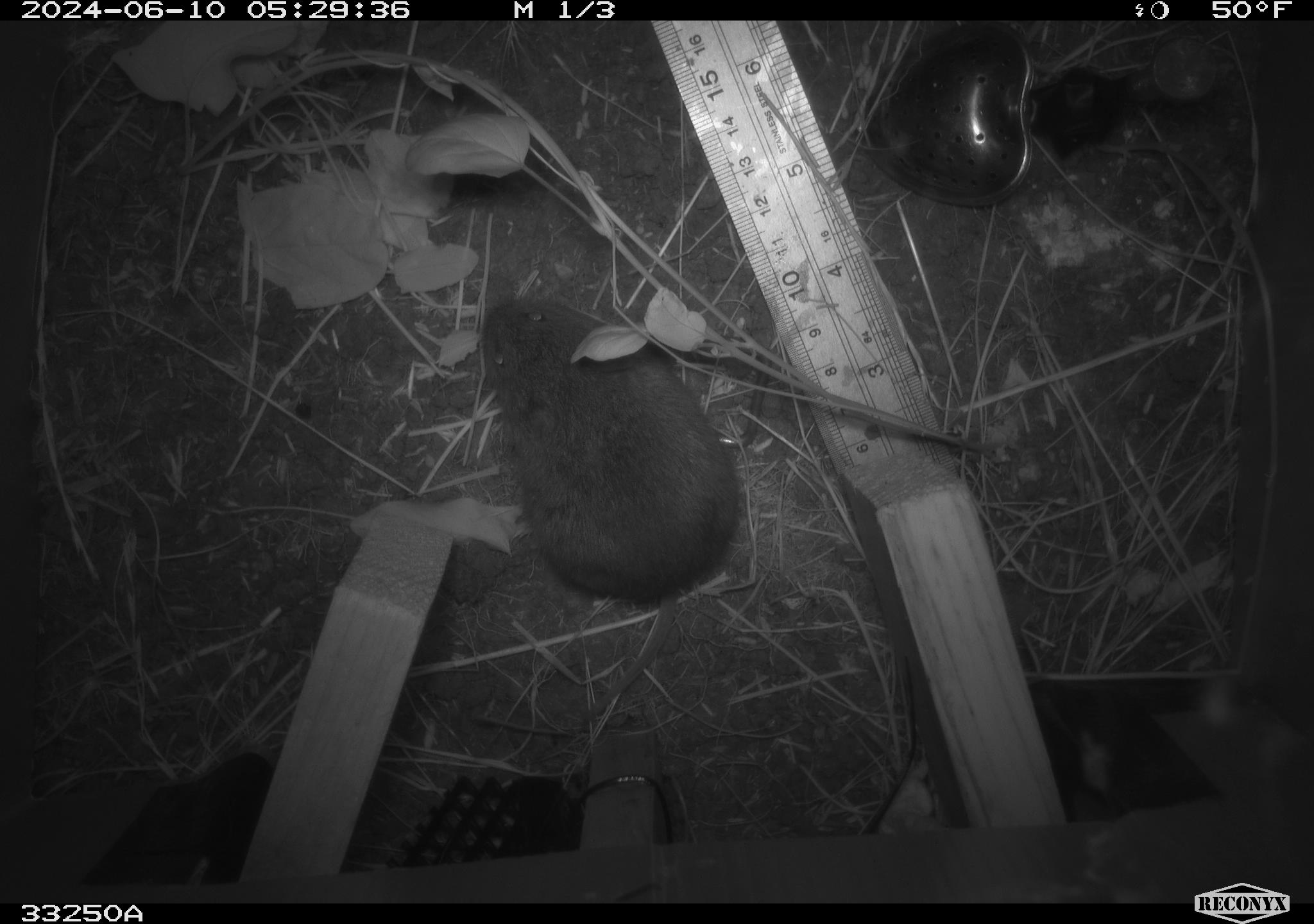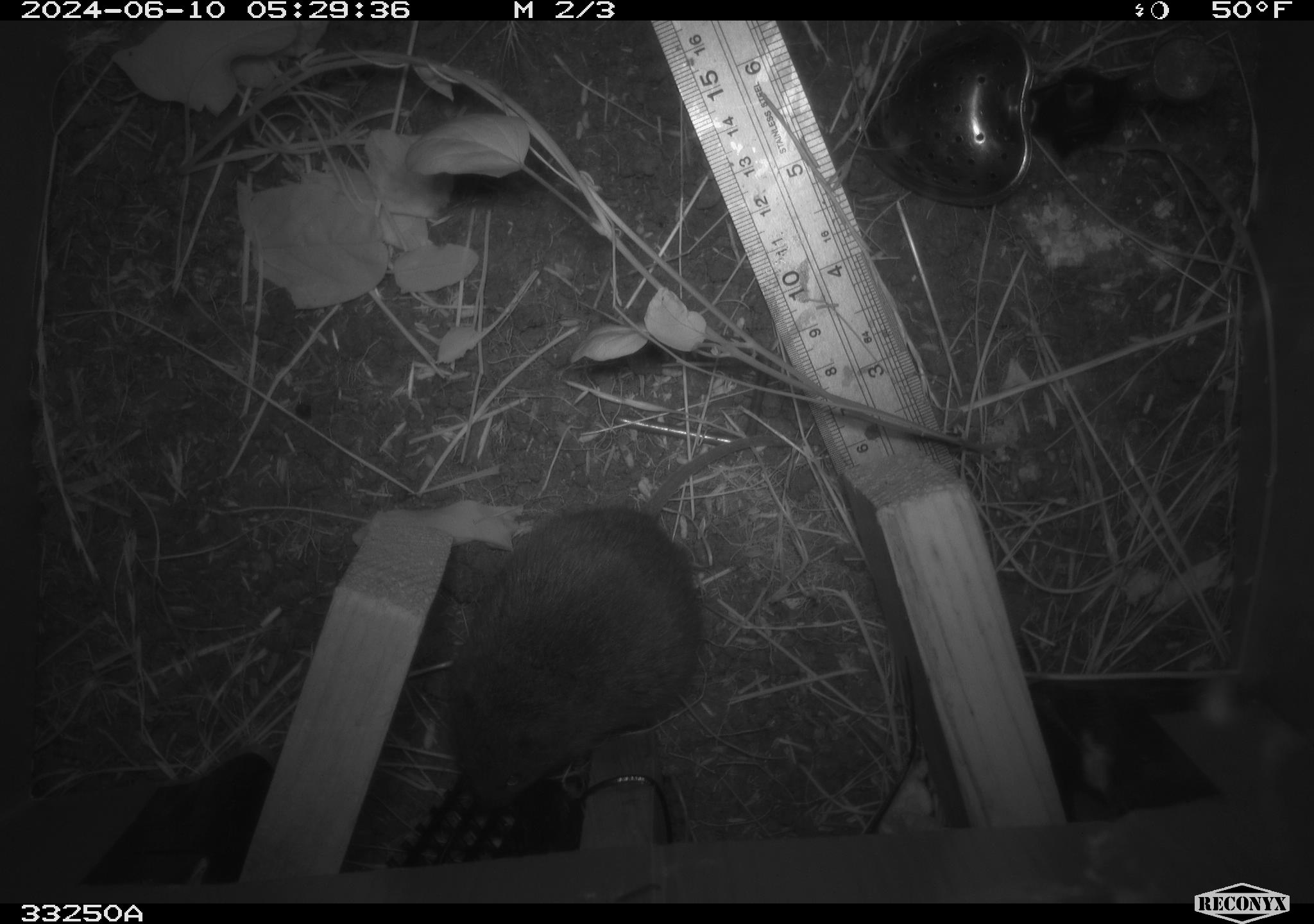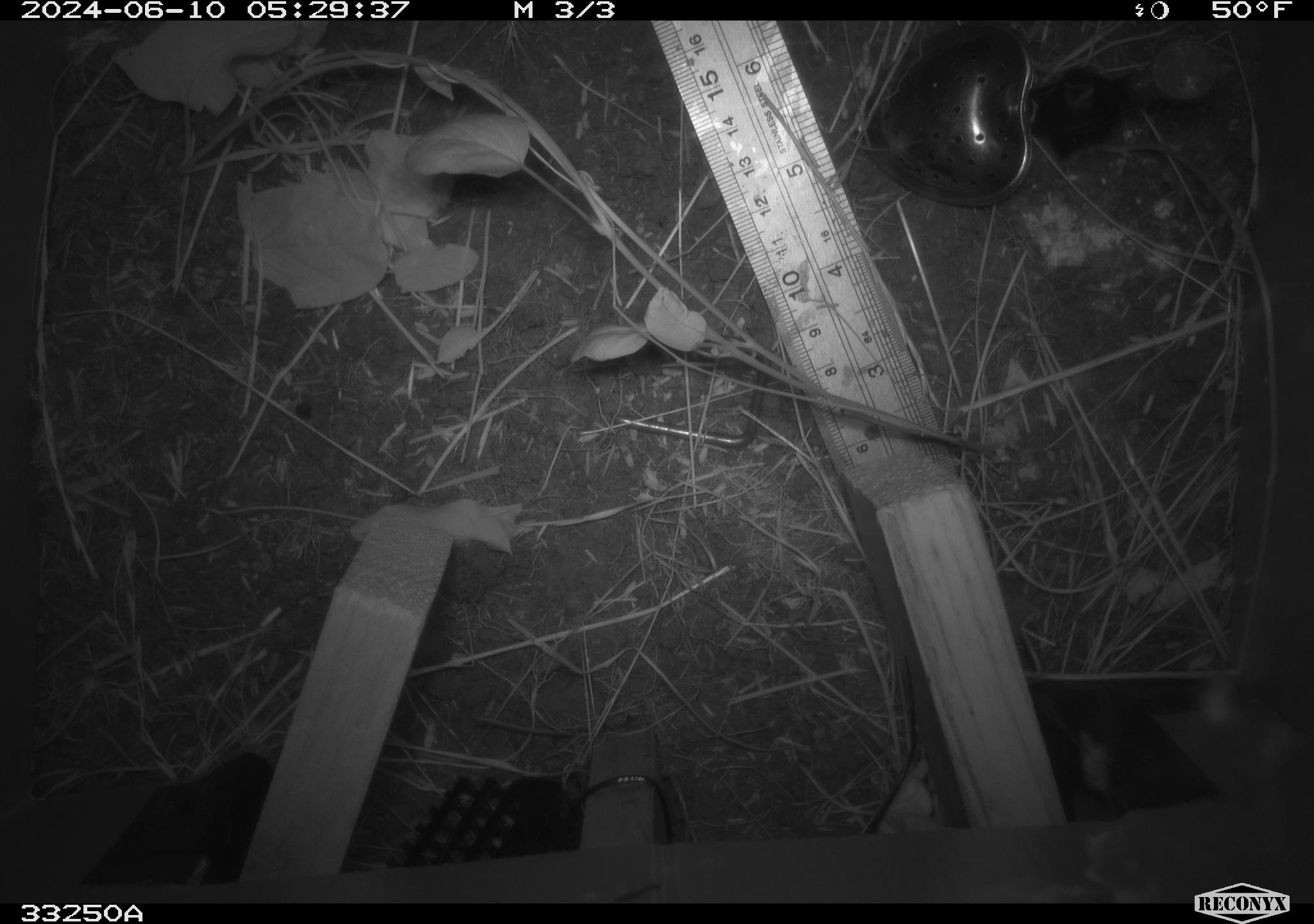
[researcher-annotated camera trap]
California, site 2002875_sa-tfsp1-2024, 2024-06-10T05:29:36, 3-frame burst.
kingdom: Animalia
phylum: Chordata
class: Mammalia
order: Rodentia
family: Cricetidae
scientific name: Arvicolinae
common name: voles, lemmings, and muskrats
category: arvicolinae subfamily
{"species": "arvicolinae subfamily (voles, lemmings, and muskrats) (Arvicolinae)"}